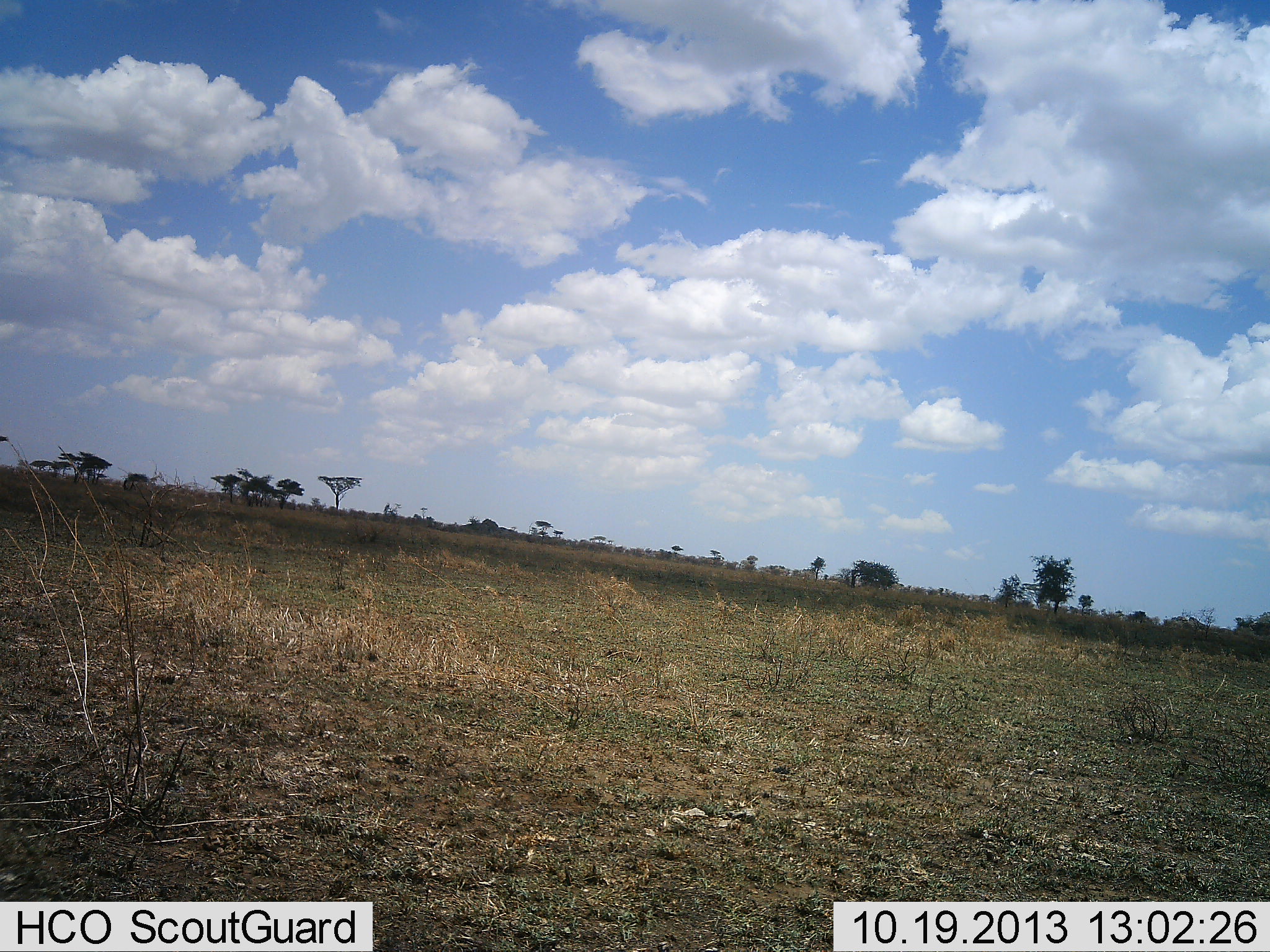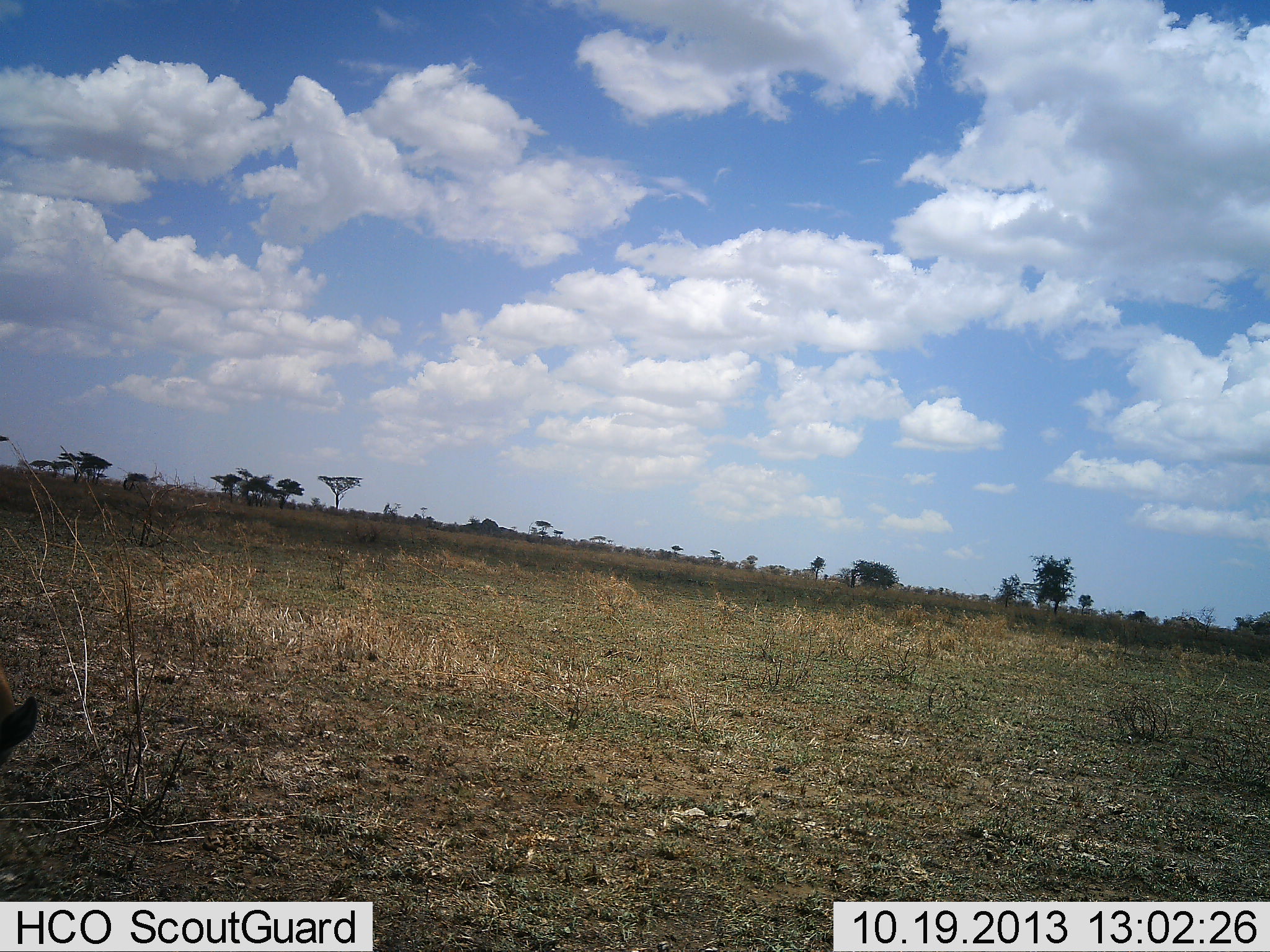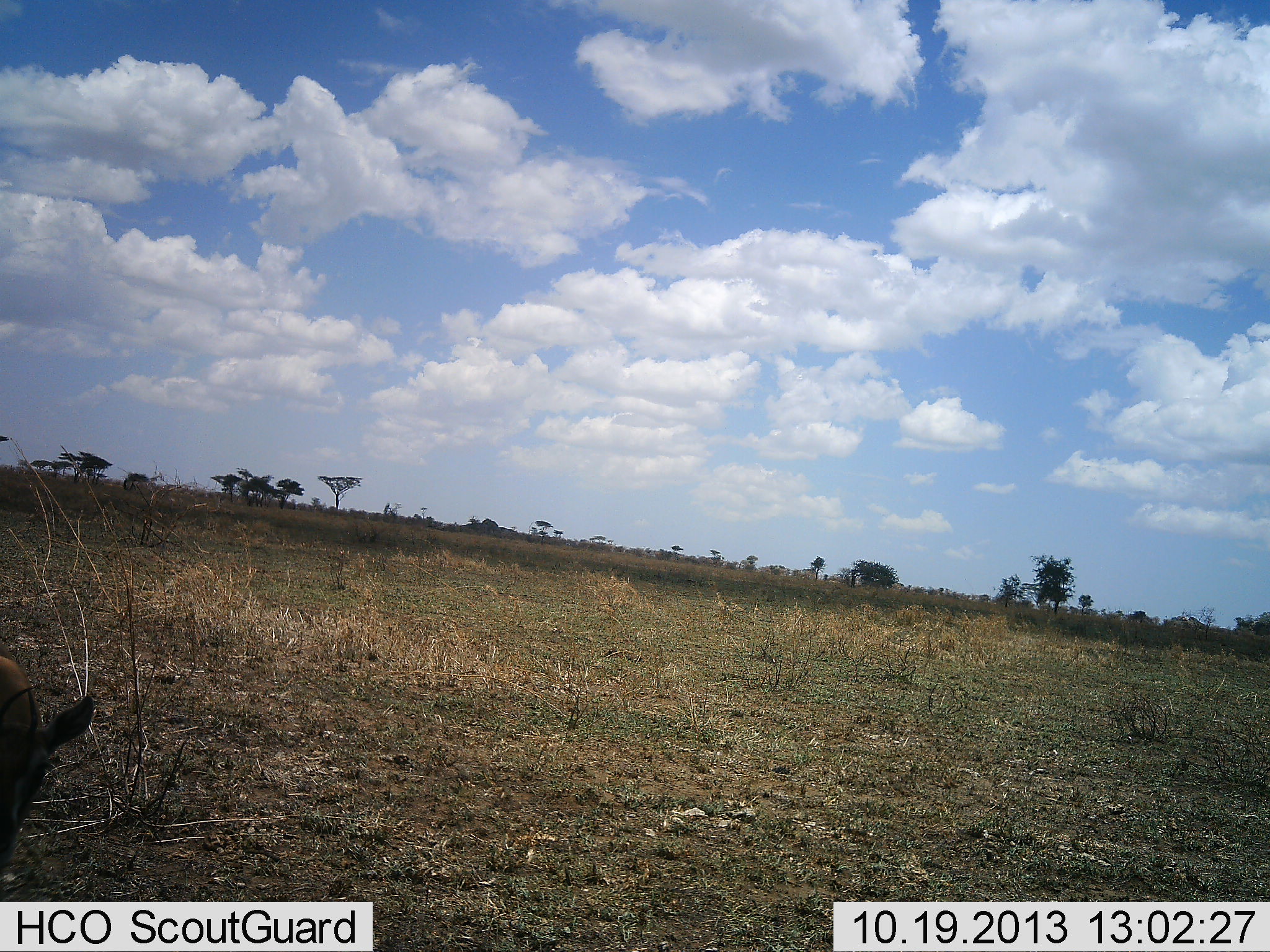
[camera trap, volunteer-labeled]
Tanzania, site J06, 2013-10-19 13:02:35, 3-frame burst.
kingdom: Animalia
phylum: Chordata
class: Mammalia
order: Artiodactyla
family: Bovidae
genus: Eudorcas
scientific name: Eudorcas thomsonii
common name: thomson's gazelle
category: gazellethomsons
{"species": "gazellethomsons (thomson's gazelle) (Eudorcas thomsonii)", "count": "1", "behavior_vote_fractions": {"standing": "33%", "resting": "0%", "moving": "17%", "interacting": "0%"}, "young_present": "0%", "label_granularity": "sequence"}